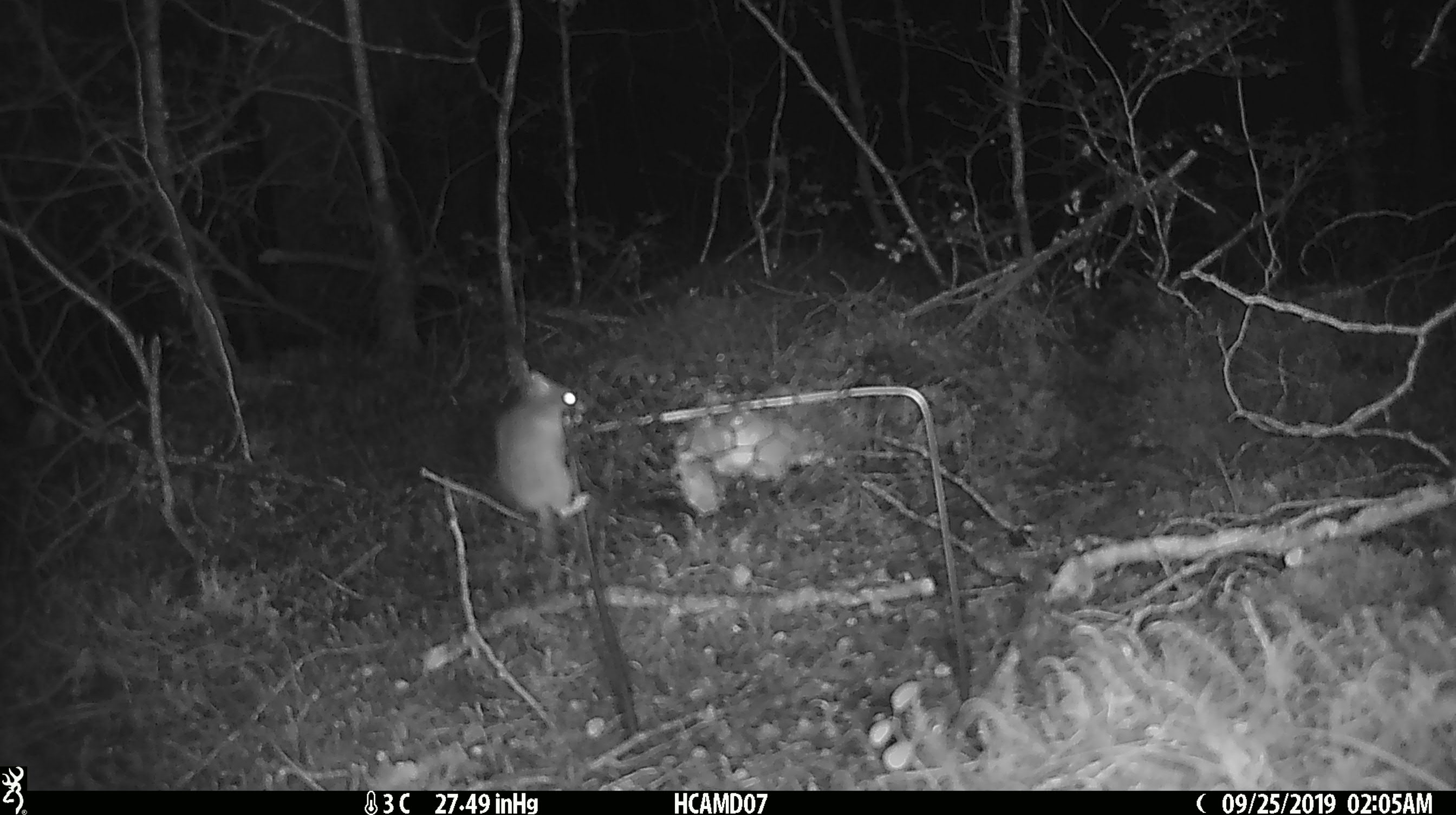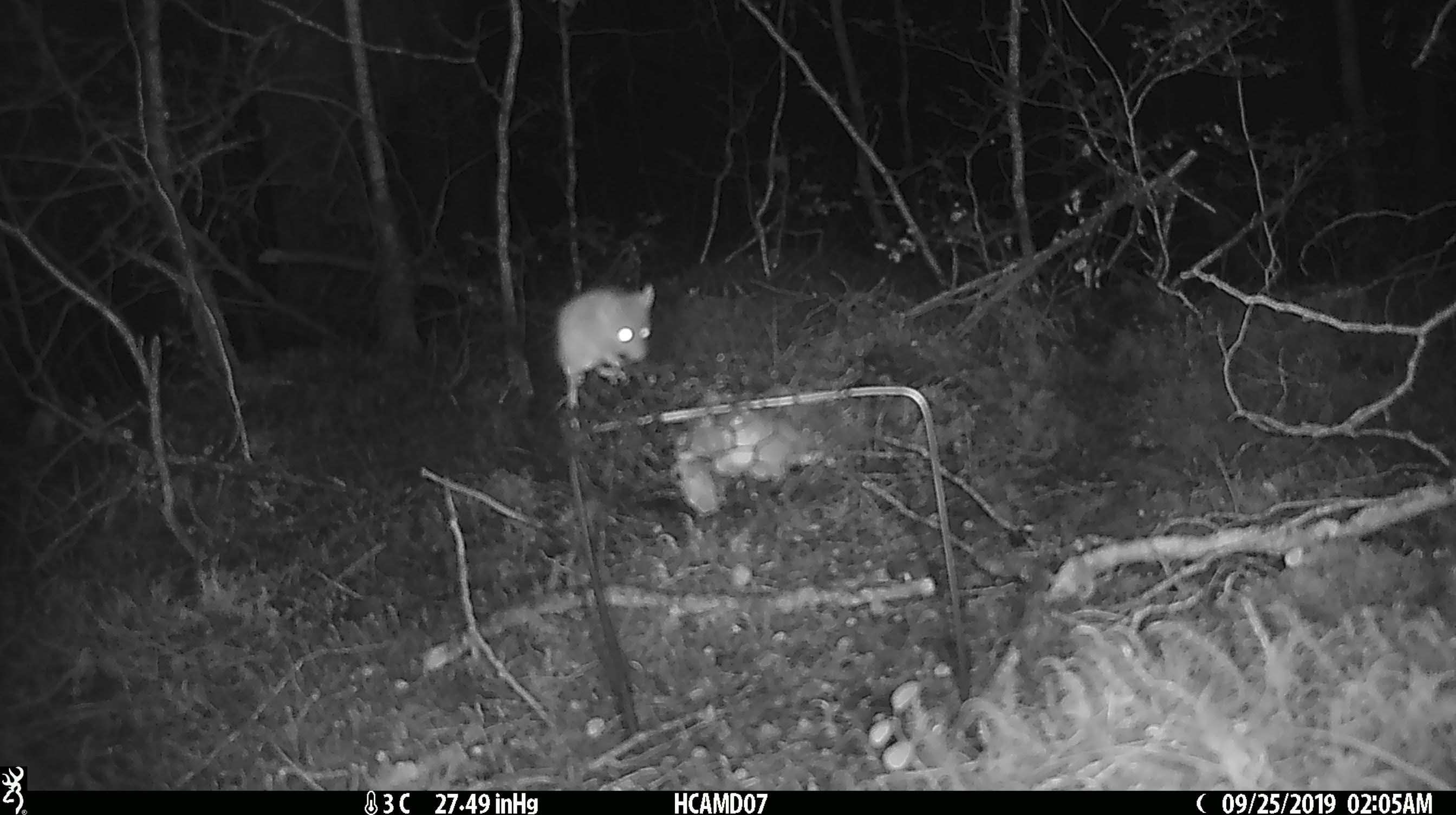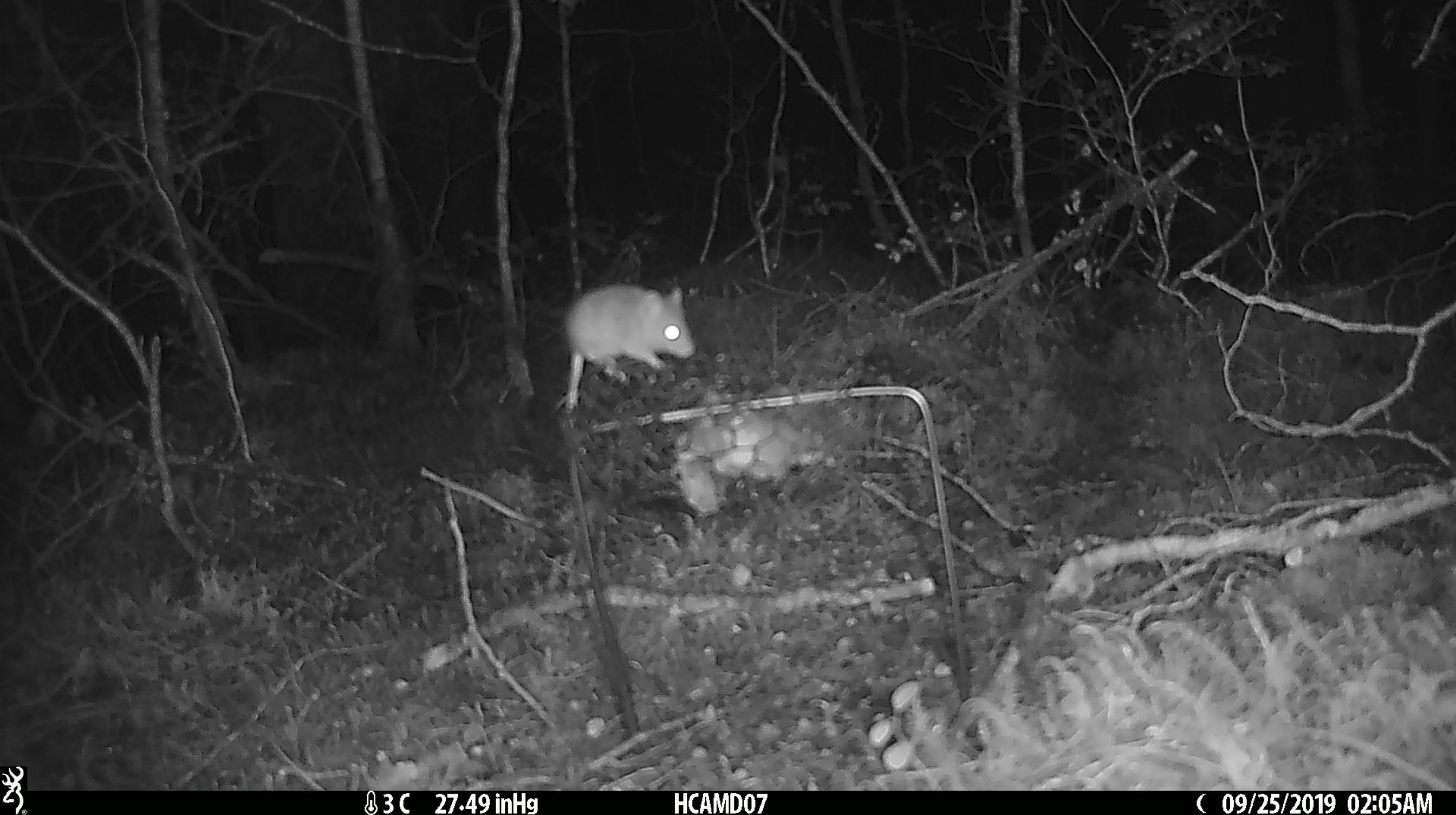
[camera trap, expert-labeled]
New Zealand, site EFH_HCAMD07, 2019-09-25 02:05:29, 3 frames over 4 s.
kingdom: Animalia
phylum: Chordata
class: Mammalia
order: Rodentia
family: Muridae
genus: Mus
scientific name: Mus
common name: mouse